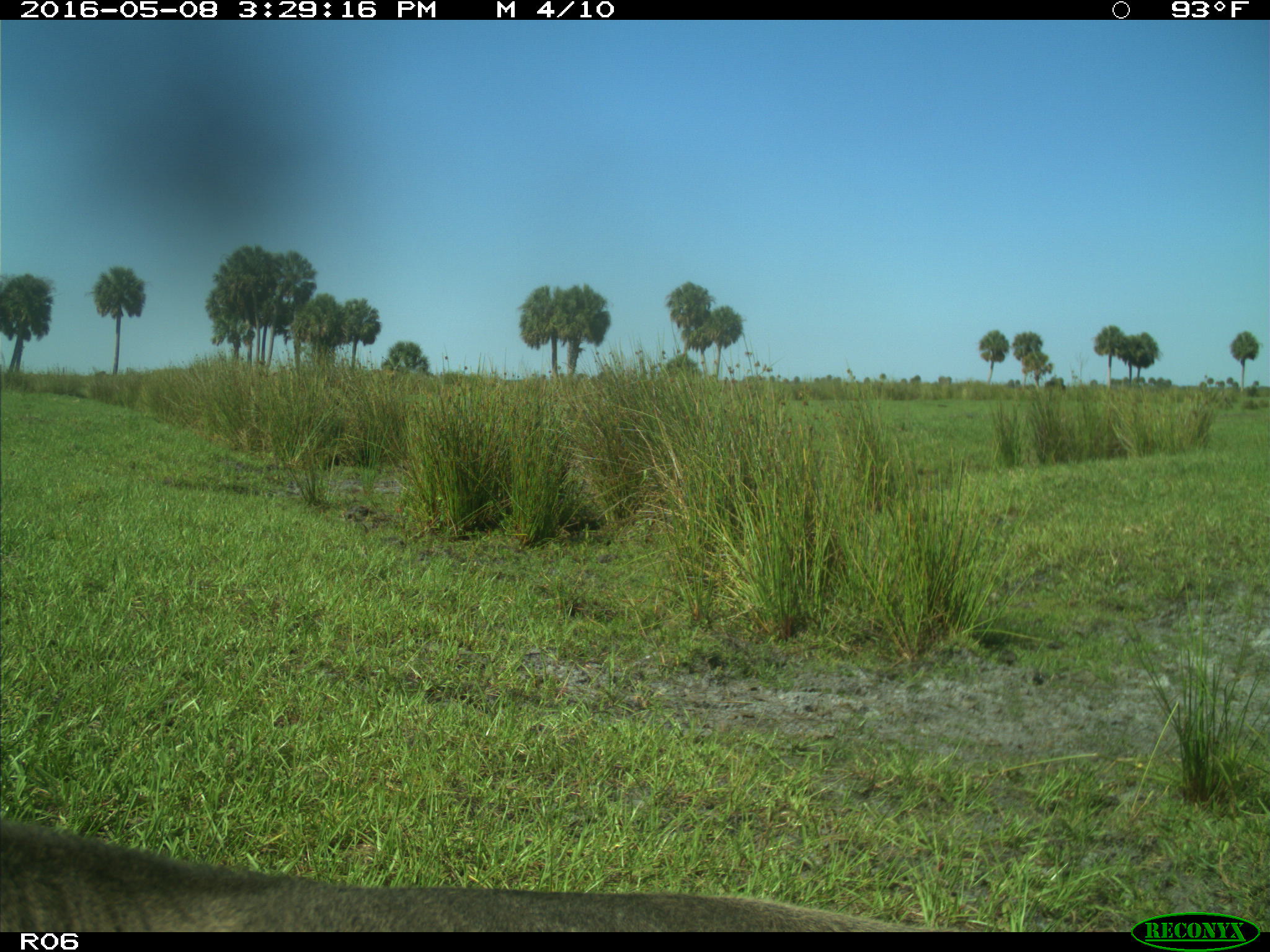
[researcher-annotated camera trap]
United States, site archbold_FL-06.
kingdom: Animalia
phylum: Chordata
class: Mammalia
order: Artiodactyla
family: Bovidae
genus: Bos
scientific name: Bos taurus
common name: domestic cow